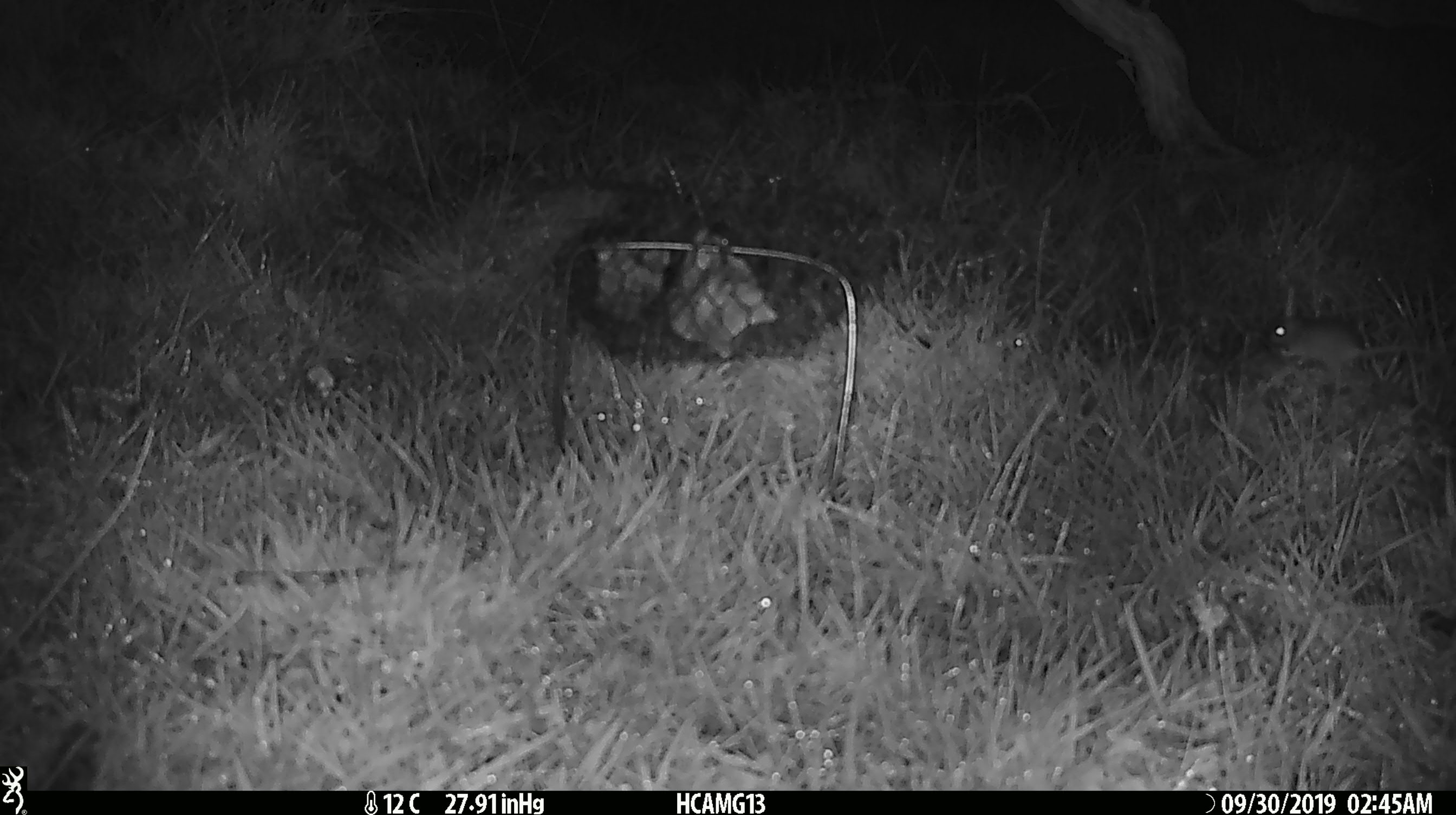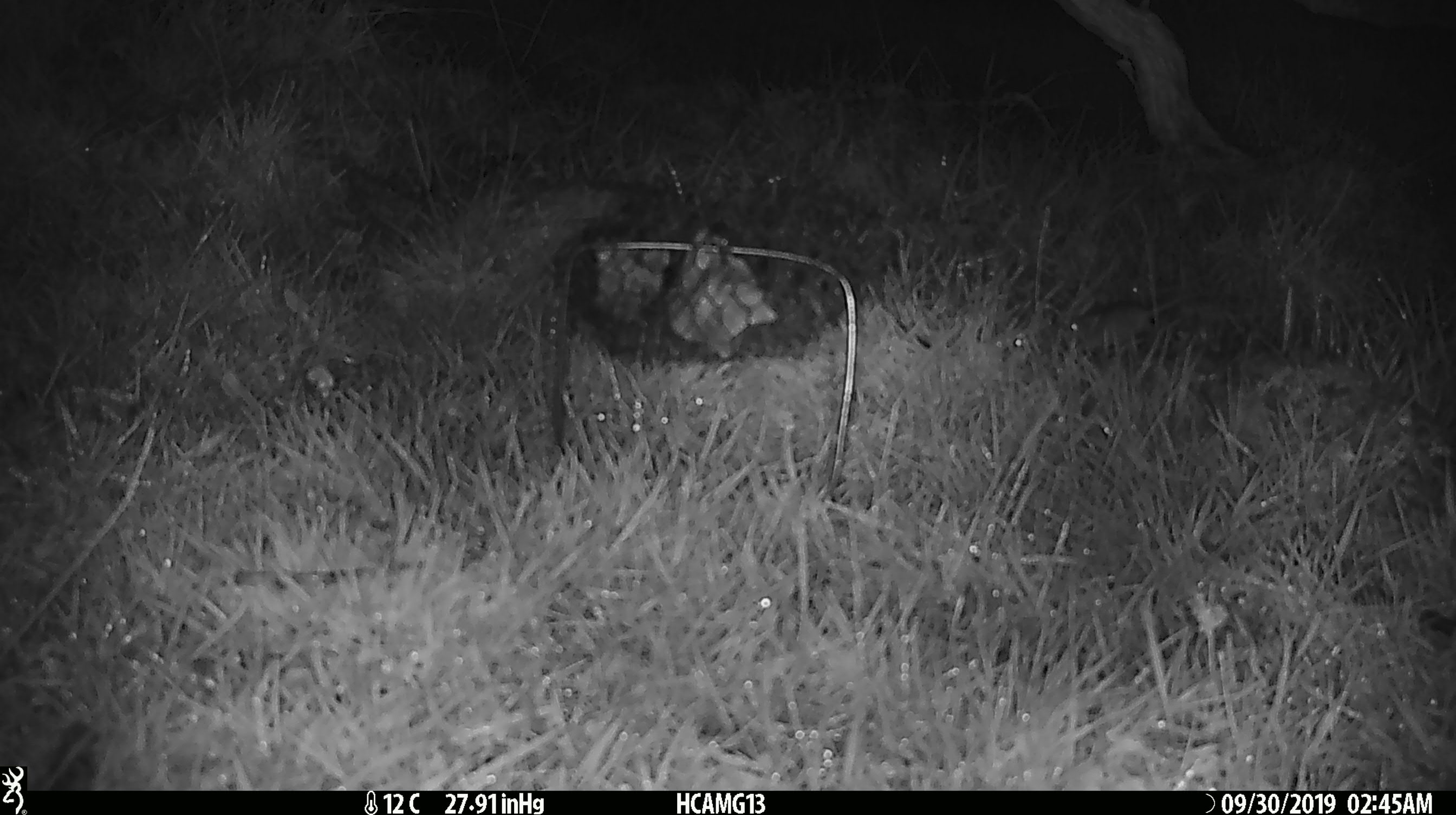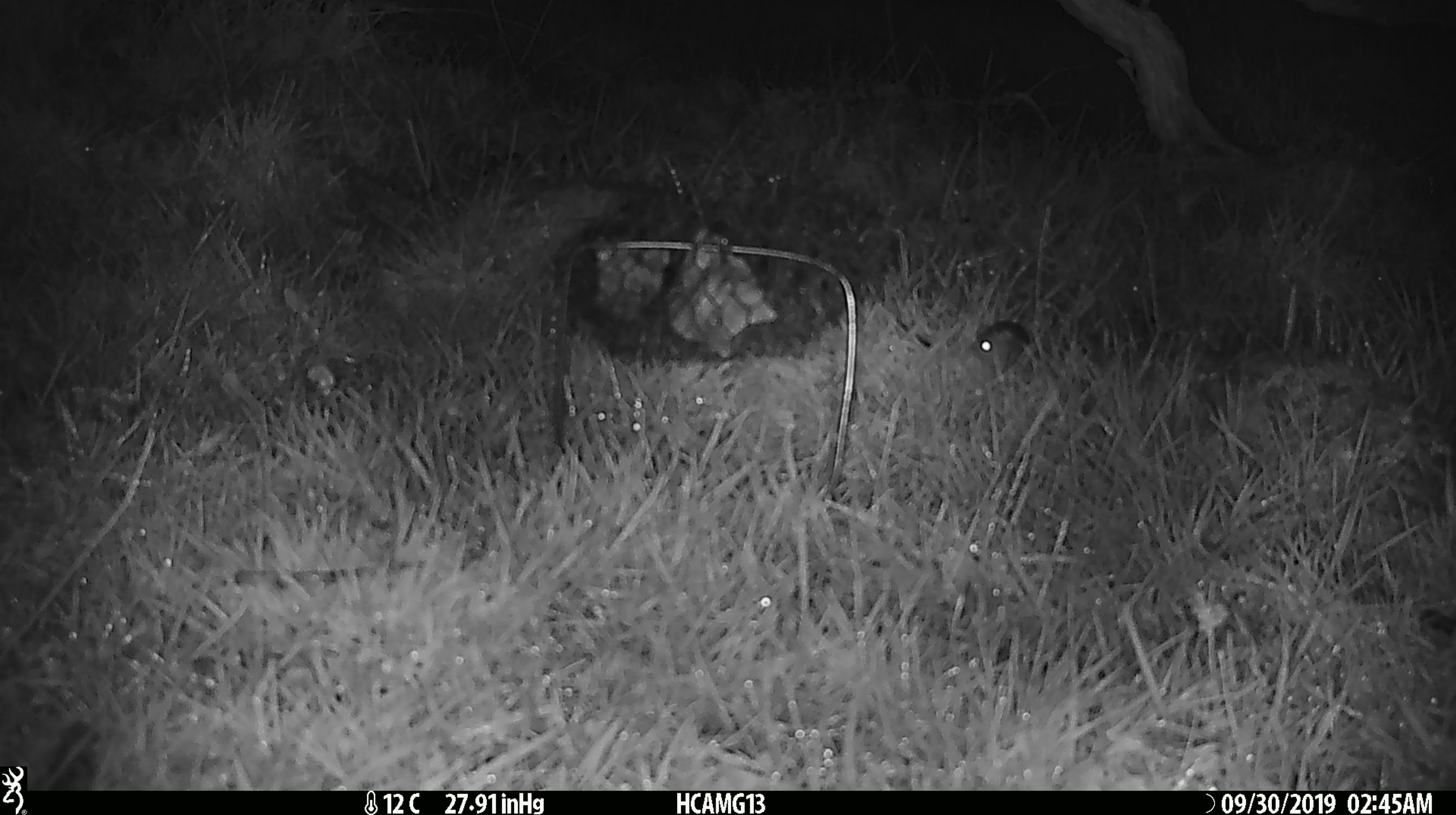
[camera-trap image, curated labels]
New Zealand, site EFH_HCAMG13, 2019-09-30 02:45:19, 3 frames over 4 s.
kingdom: Animalia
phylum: Chordata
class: Mammalia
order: Rodentia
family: Muridae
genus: Mus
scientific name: Mus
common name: mouse